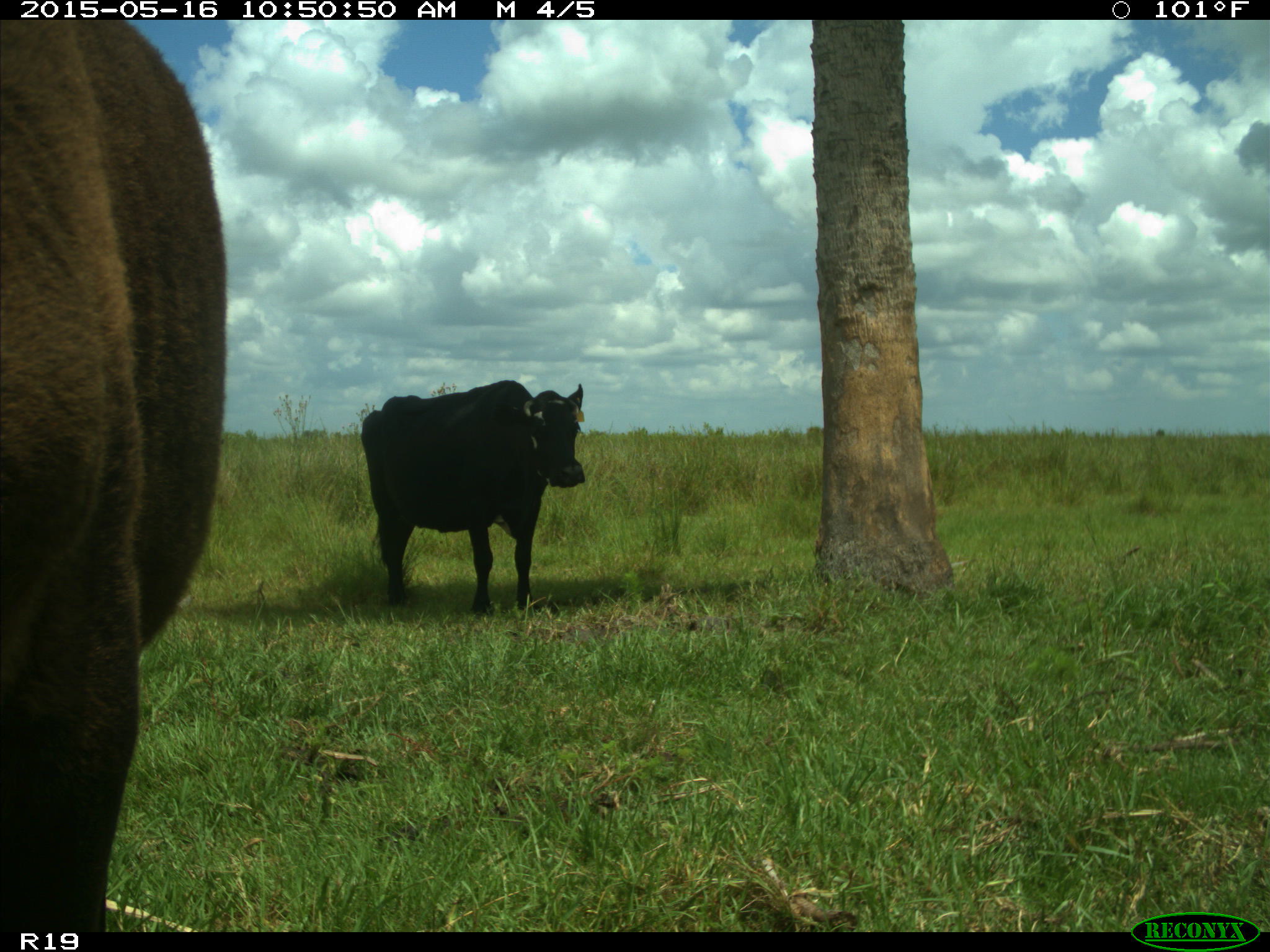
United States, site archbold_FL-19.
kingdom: Animalia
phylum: Chordata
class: Mammalia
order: Artiodactyla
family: Bovidae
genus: Bos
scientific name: Bos taurus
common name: domestic cow